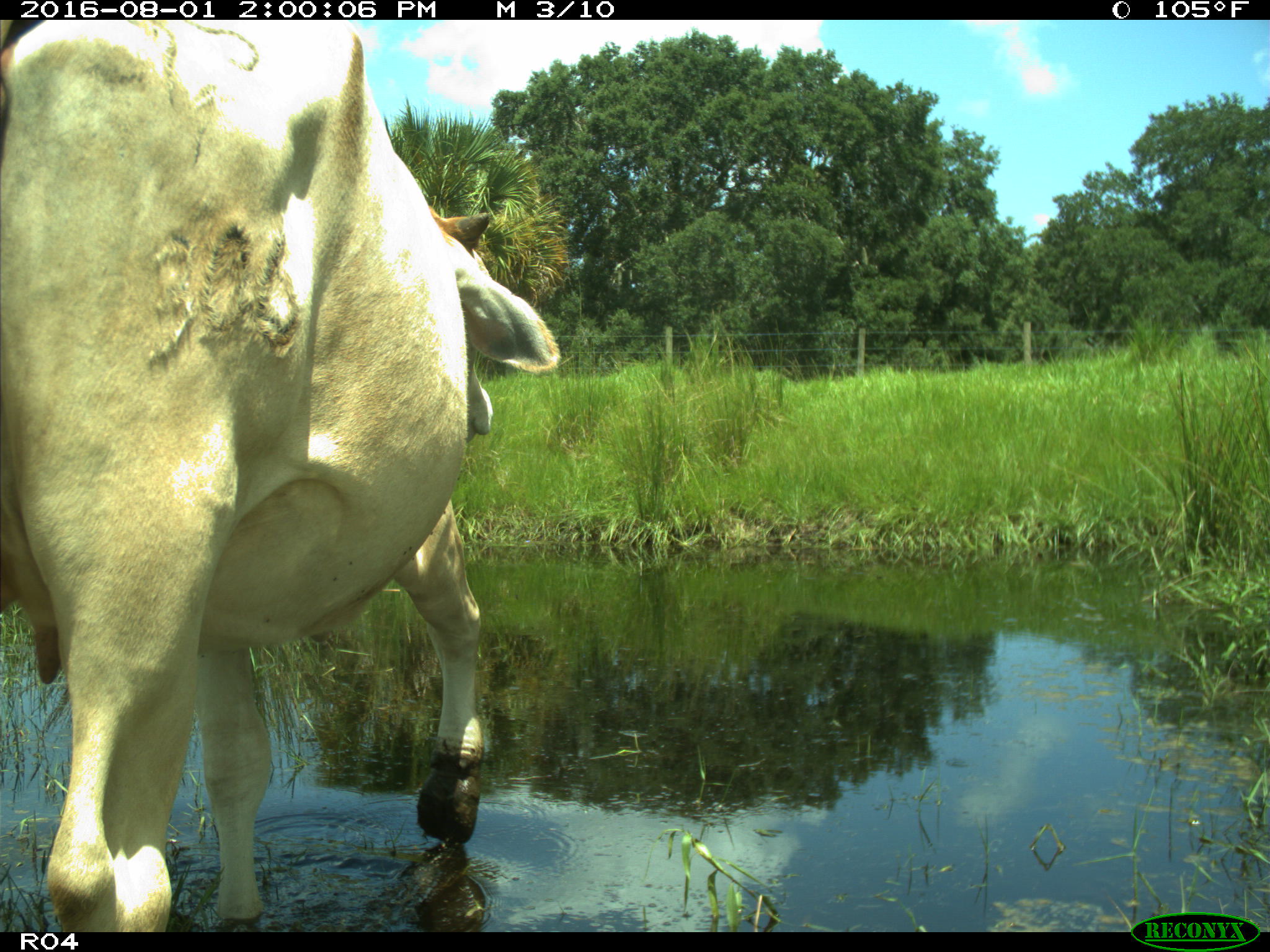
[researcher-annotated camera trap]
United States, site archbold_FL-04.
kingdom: Animalia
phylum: Chordata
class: Mammalia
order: Artiodactyla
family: Bovidae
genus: Bos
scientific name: Bos taurus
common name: domestic cow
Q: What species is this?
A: Bos taurus (domestic cow).